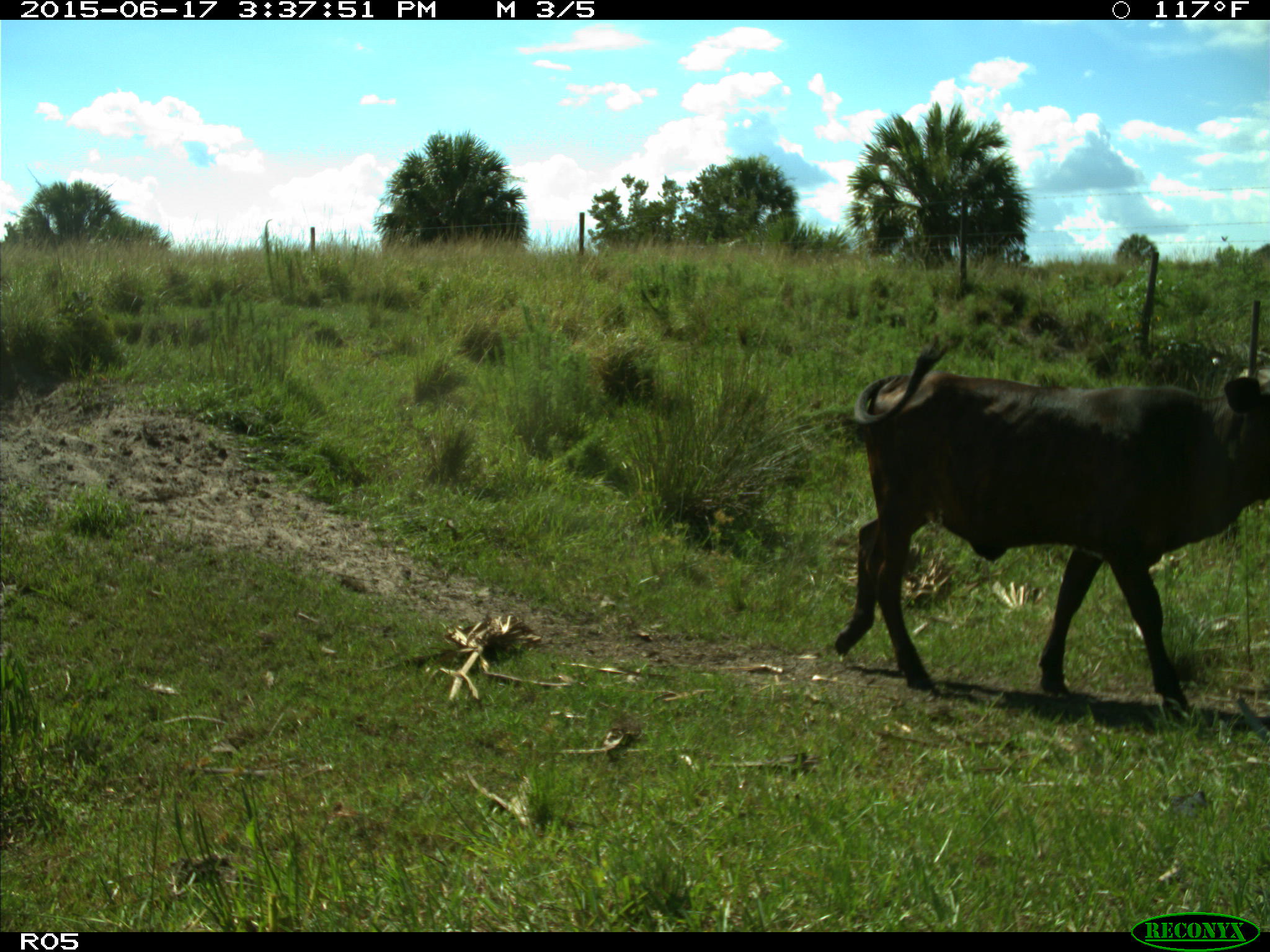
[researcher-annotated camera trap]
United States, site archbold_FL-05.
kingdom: Animalia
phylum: Chordata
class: Mammalia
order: Artiodactyla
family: Bovidae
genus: Bos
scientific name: Bos taurus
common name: domestic cow